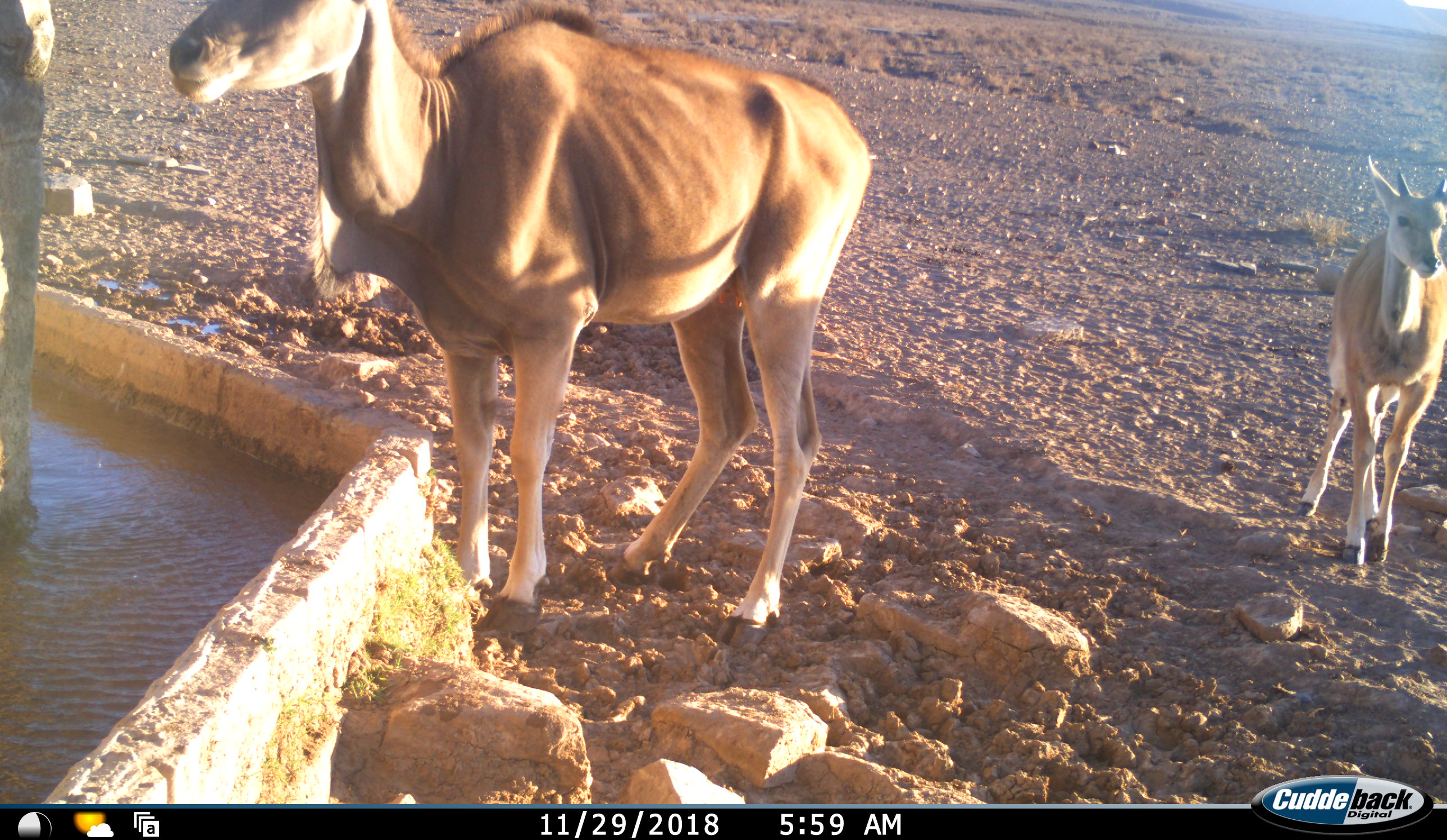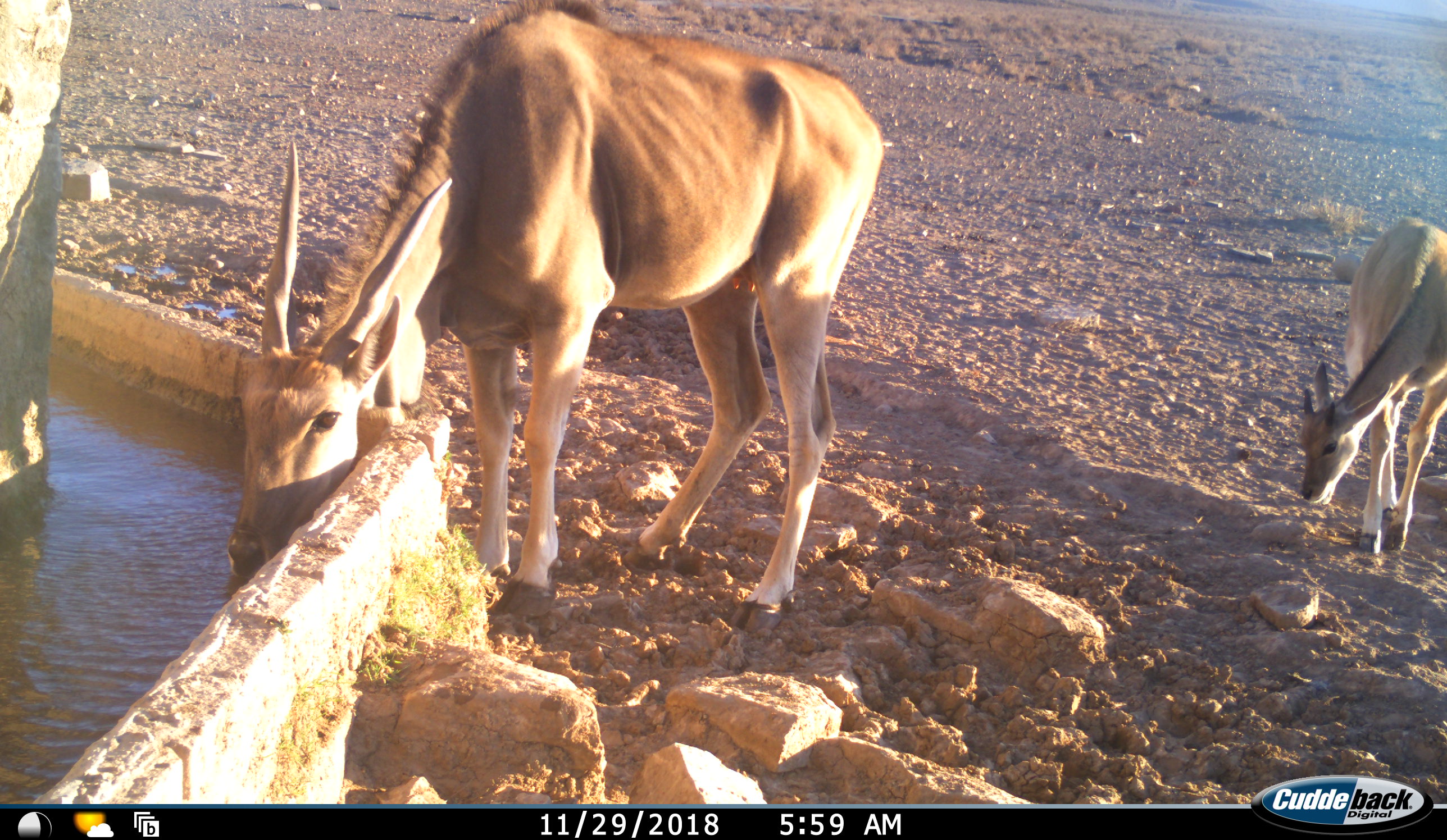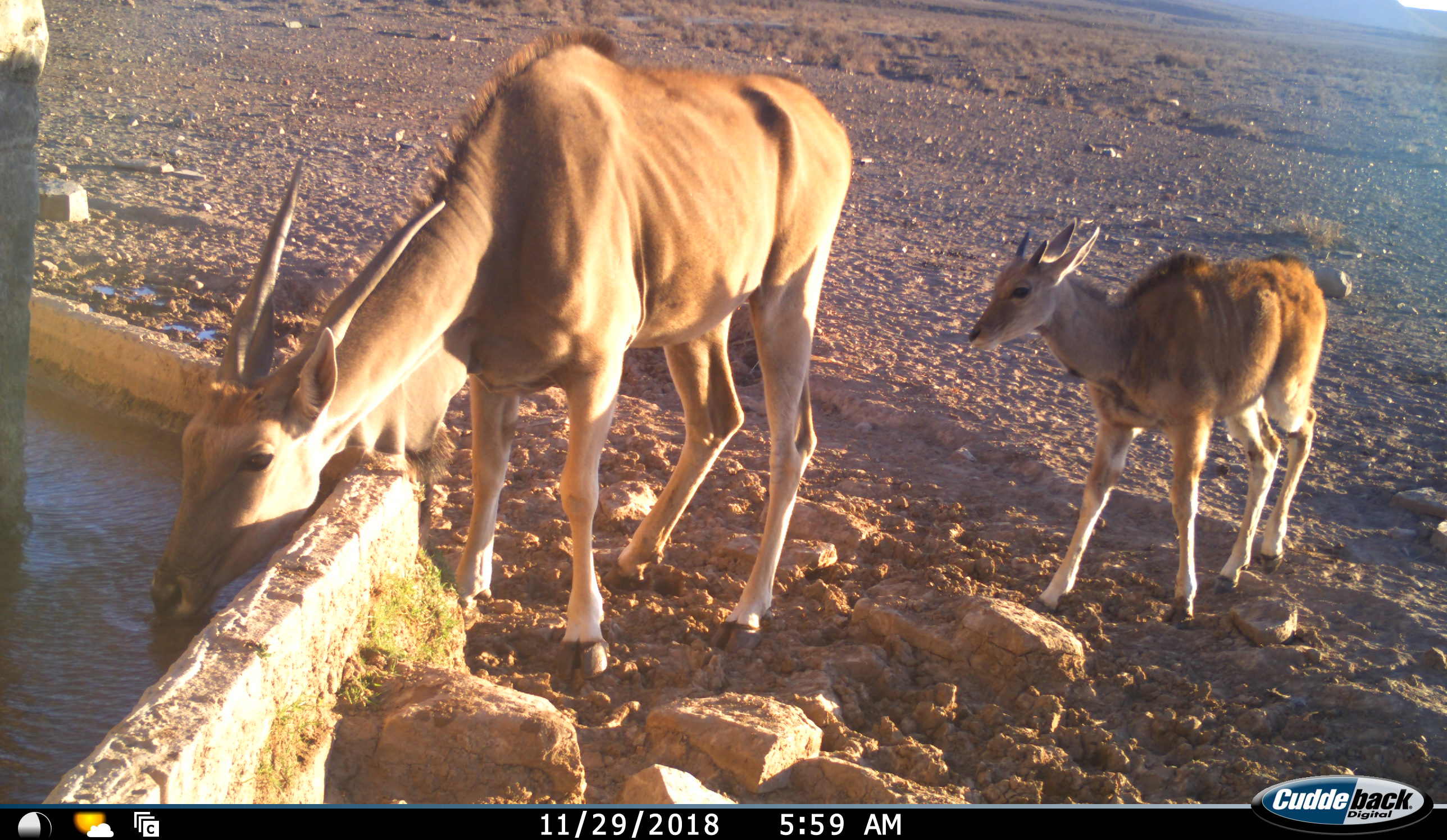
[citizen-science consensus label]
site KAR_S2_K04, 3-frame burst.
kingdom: Animalia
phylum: Chordata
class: Mammalia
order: Artiodactyla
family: Bovidae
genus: Tragelaphus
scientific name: Tragelaphus oryx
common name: eland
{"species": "eland (Tragelaphus oryx)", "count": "2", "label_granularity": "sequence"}